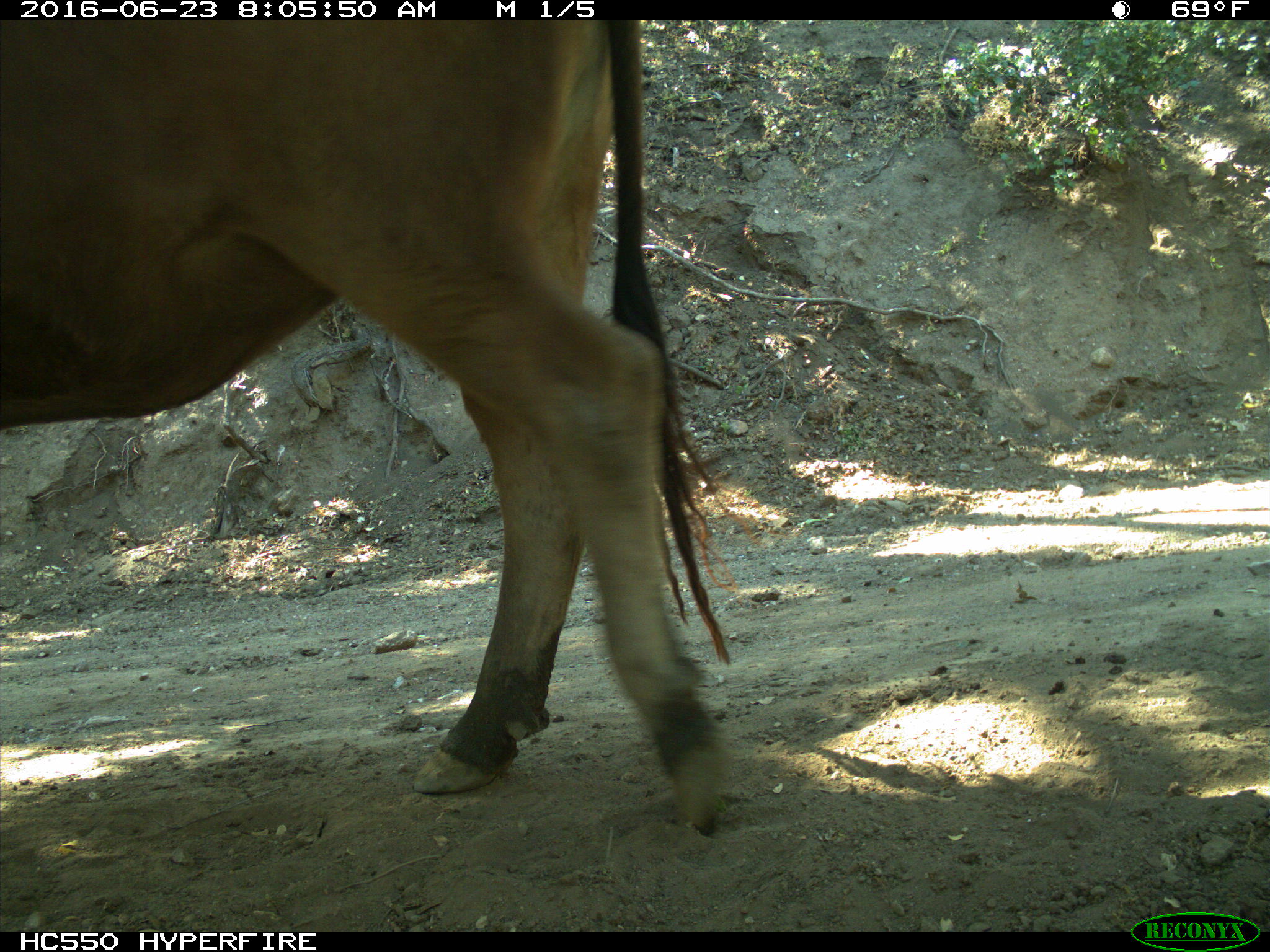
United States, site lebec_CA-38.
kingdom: Animalia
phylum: Chordata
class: Mammalia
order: Artiodactyla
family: Bovidae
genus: Bos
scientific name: Bos taurus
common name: domestic cow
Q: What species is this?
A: Bos taurus (domestic cow).